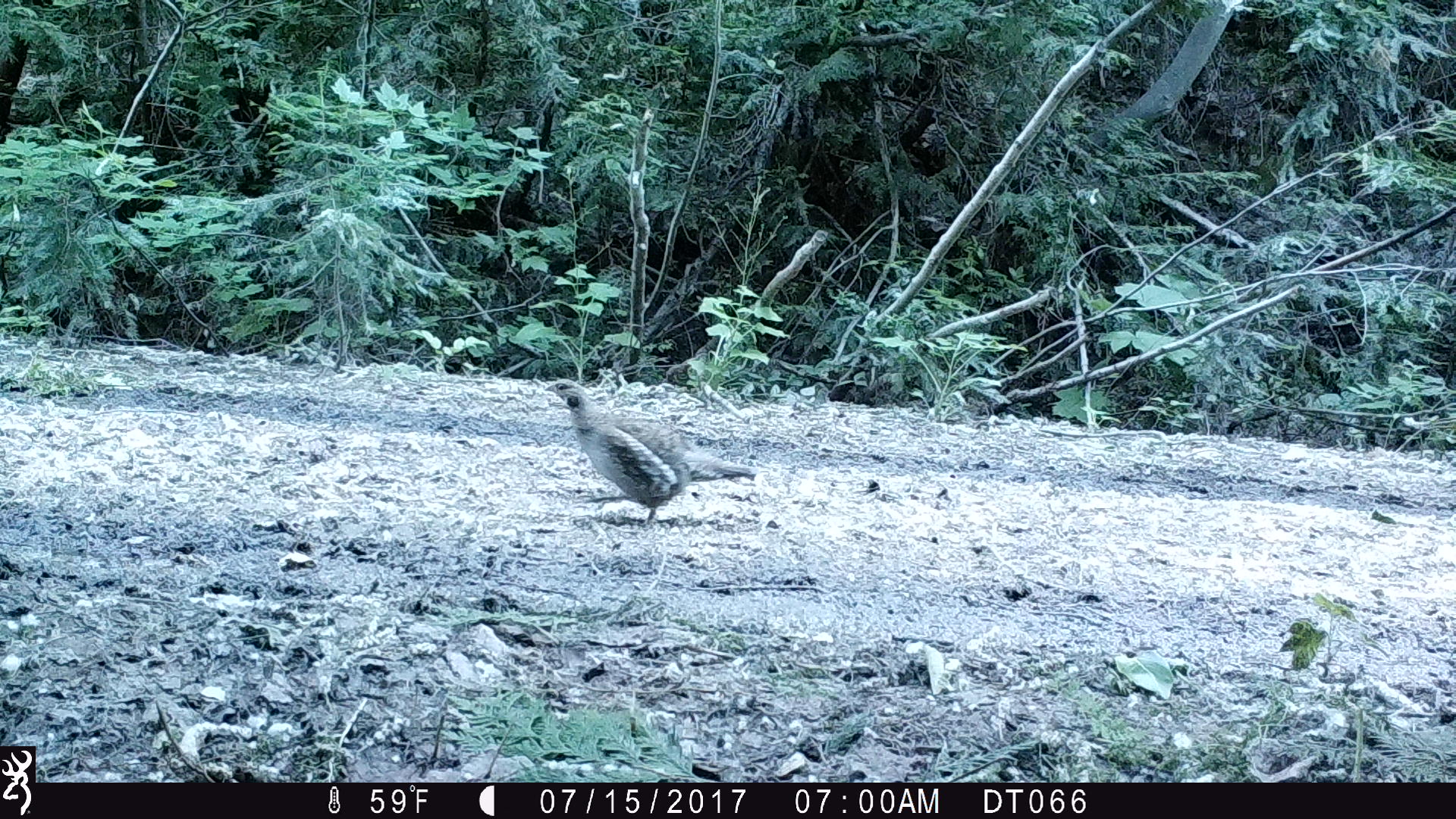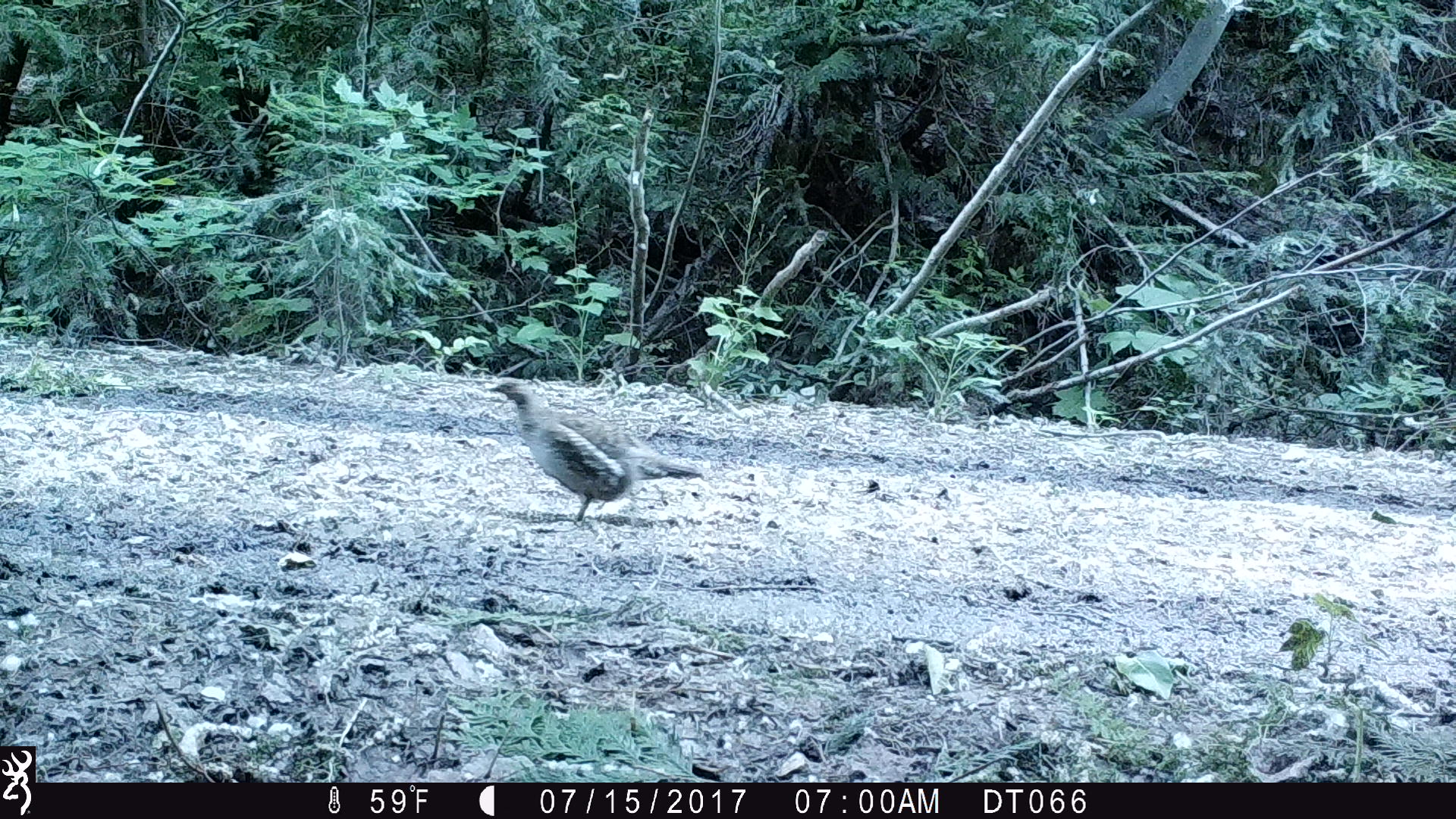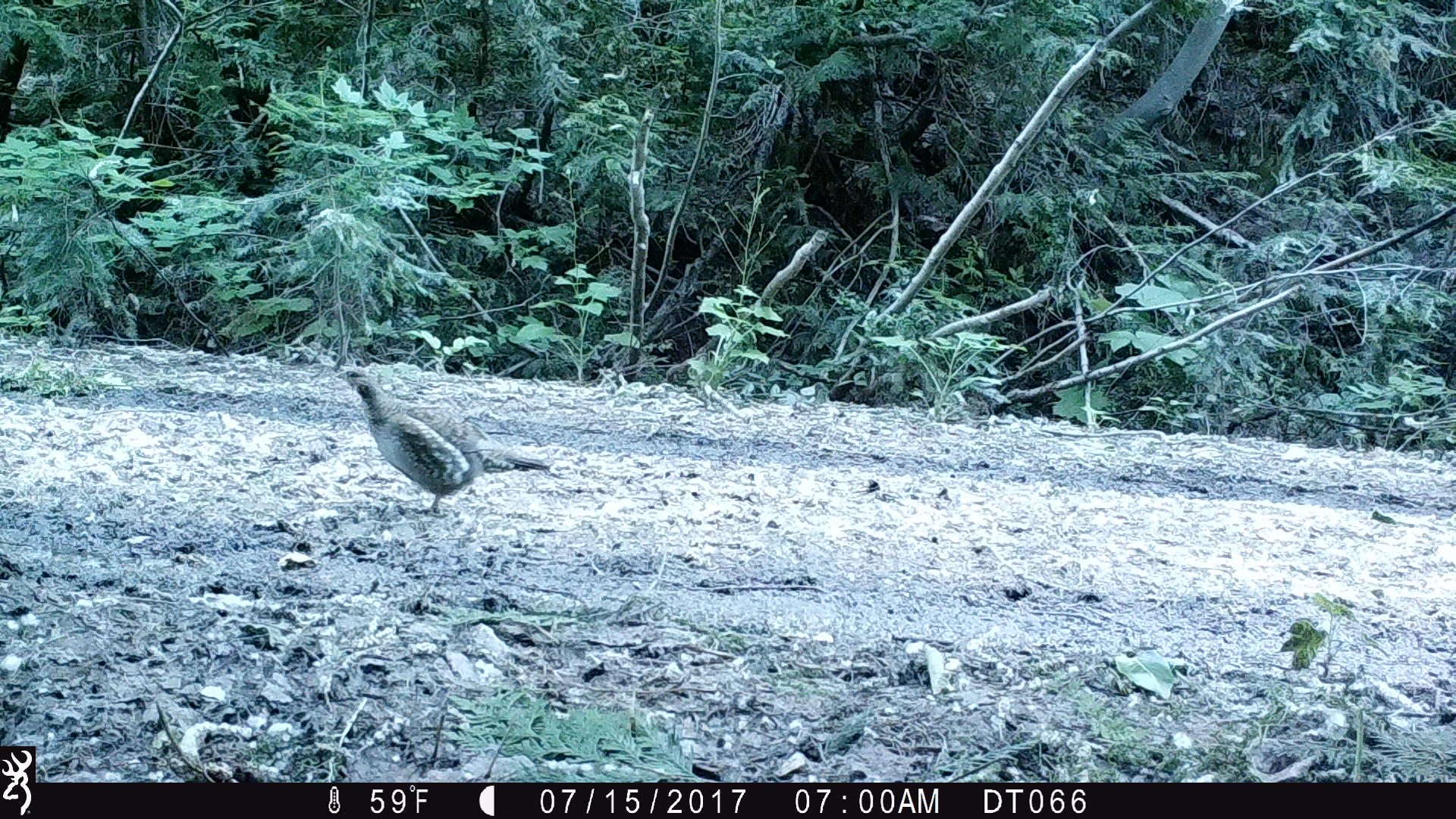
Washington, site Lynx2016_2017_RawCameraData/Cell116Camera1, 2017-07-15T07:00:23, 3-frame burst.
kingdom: Animalia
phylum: Chordata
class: Aves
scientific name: Aves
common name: birds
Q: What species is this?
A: Aves (birds).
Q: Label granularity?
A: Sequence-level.